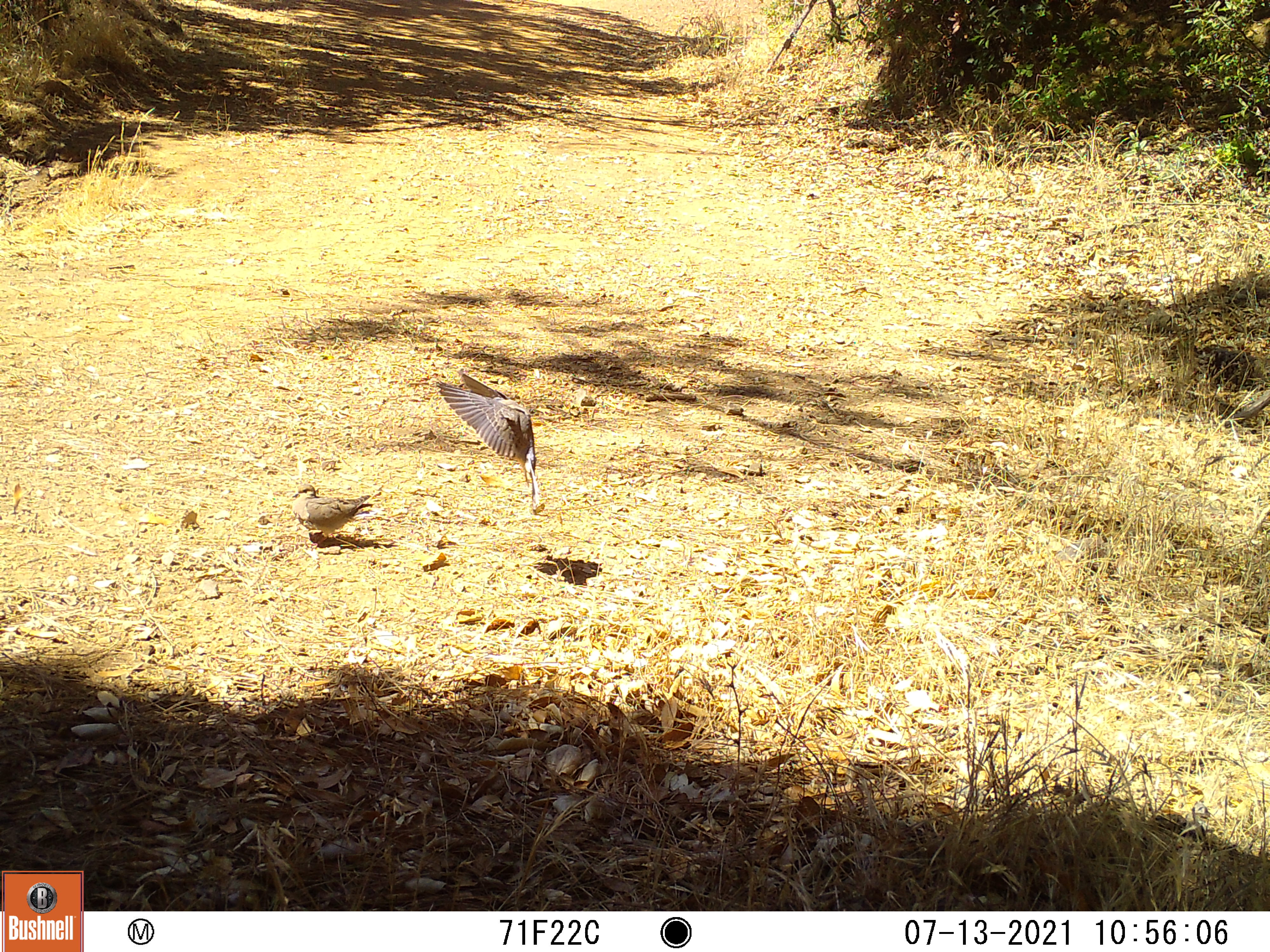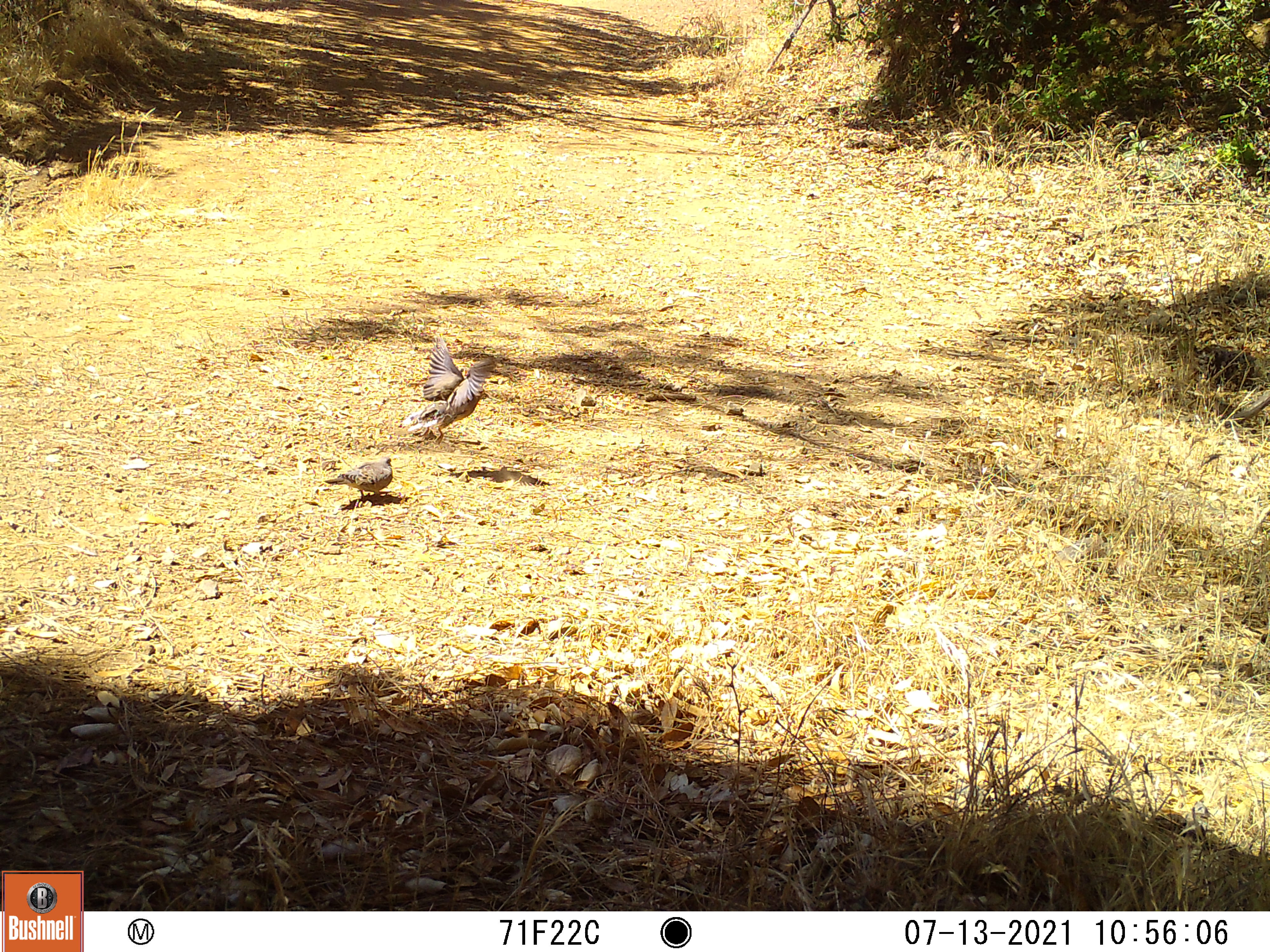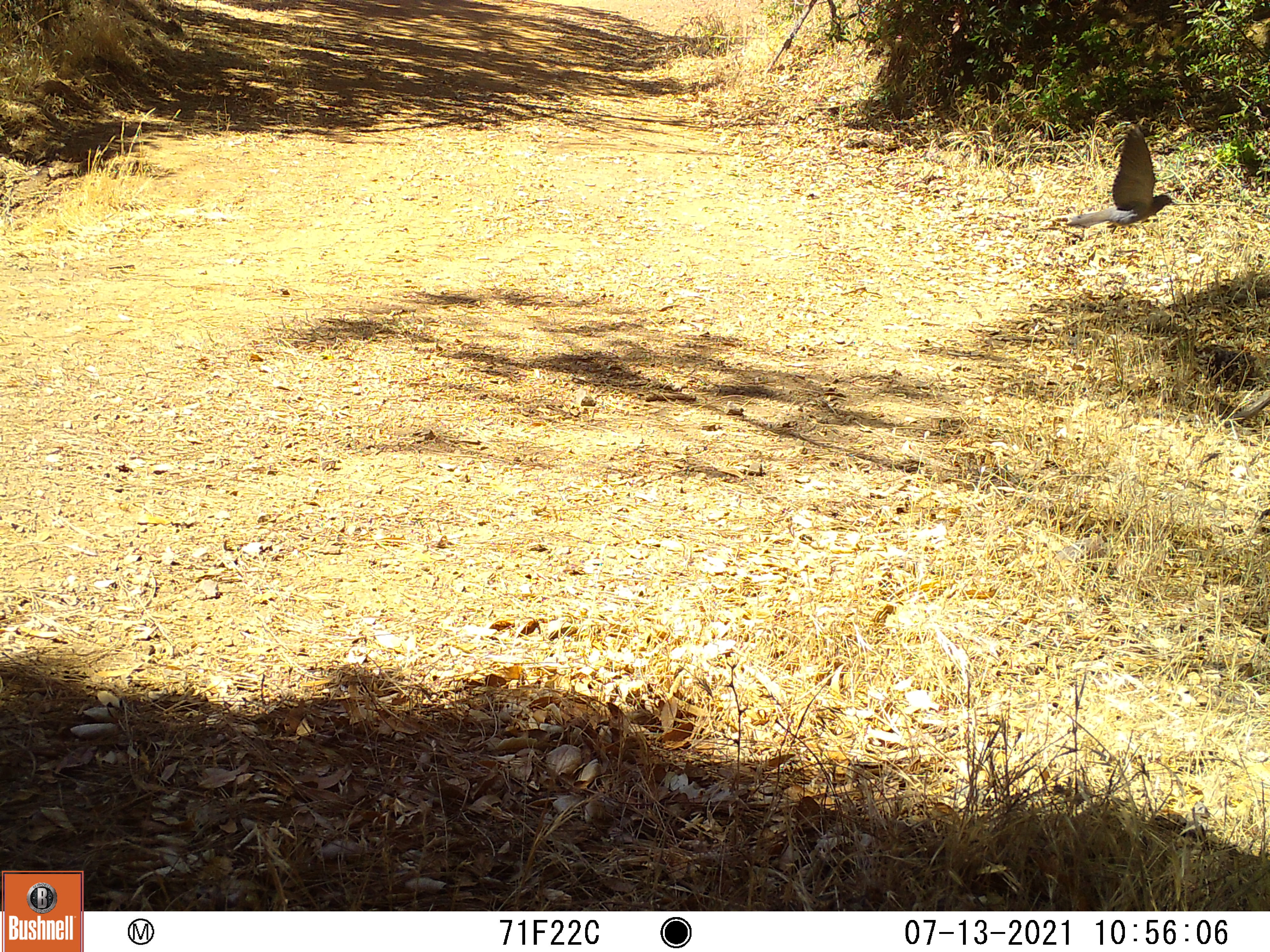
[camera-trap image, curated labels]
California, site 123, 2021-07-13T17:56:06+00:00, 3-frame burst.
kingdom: Animalia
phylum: Chordata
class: Aves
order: Columbiformes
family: Columbidae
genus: Zenaida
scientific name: Zenaida macroura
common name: mourning dove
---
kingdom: Animalia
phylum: Chordata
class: Aves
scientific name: Aves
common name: bird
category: unknown bird